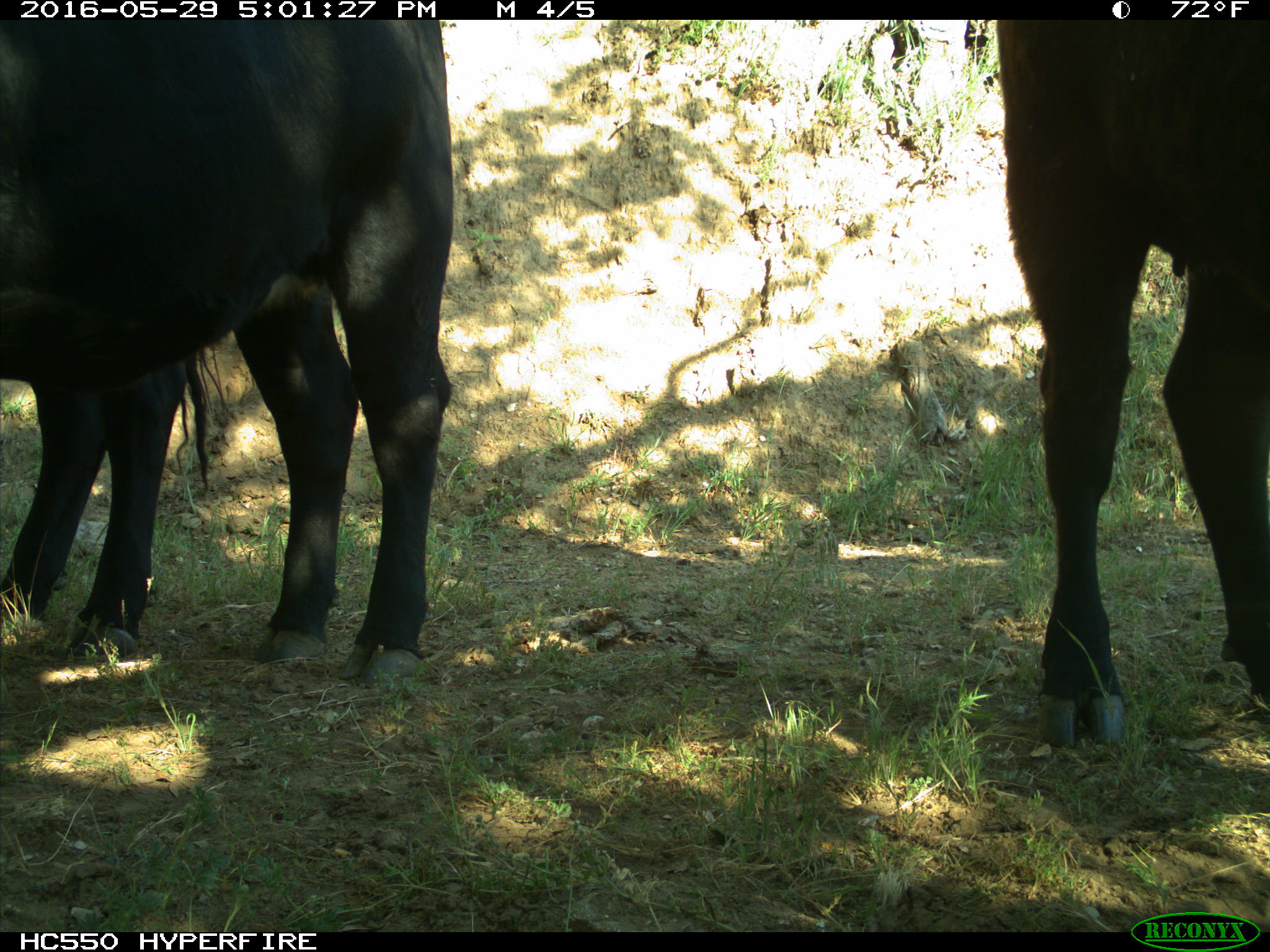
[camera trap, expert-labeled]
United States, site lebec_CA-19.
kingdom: Animalia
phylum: Chordata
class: Mammalia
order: Artiodactyla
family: Bovidae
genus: Bos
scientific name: Bos taurus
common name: domestic cow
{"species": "Bos taurus (domestic cow)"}